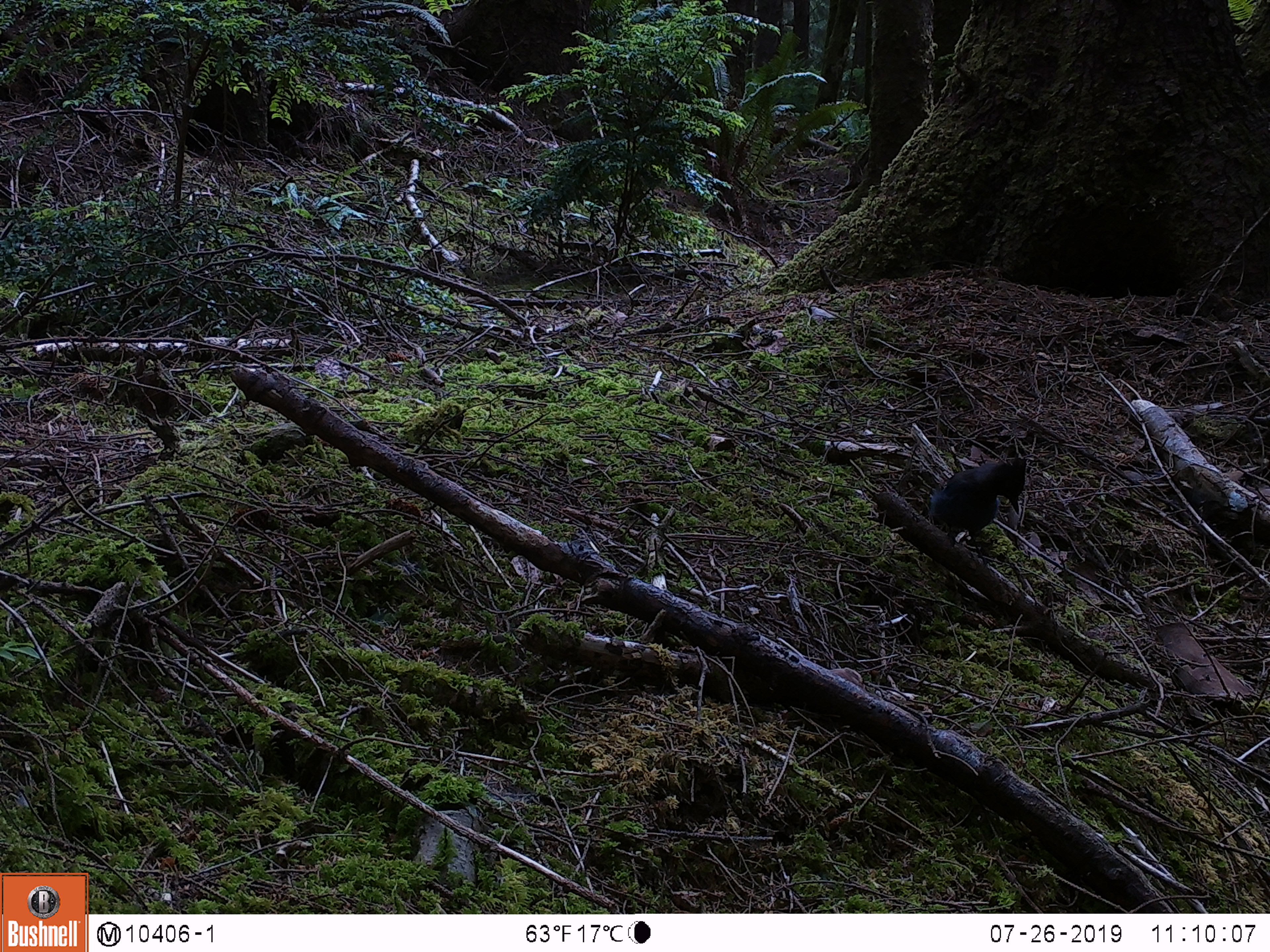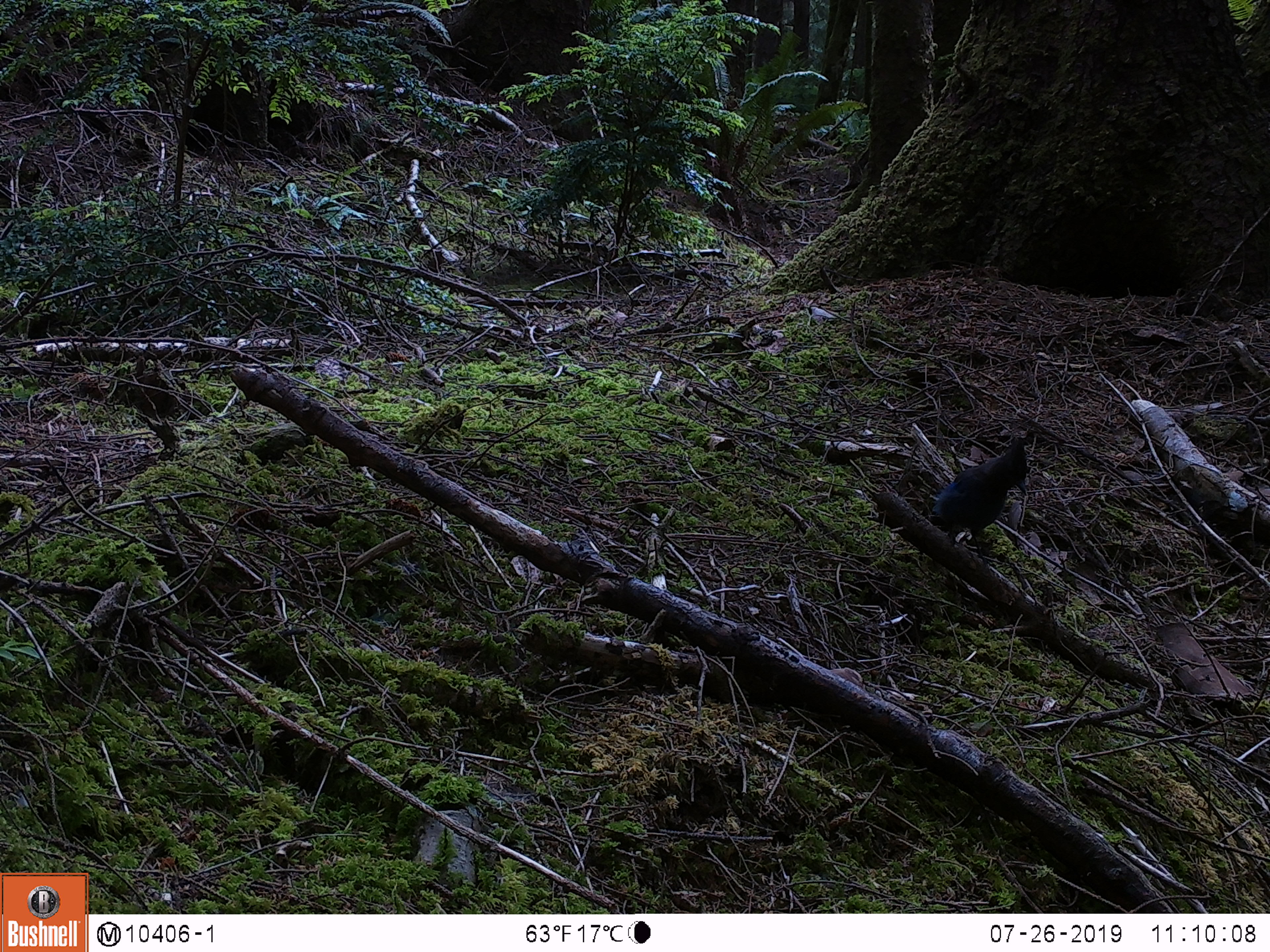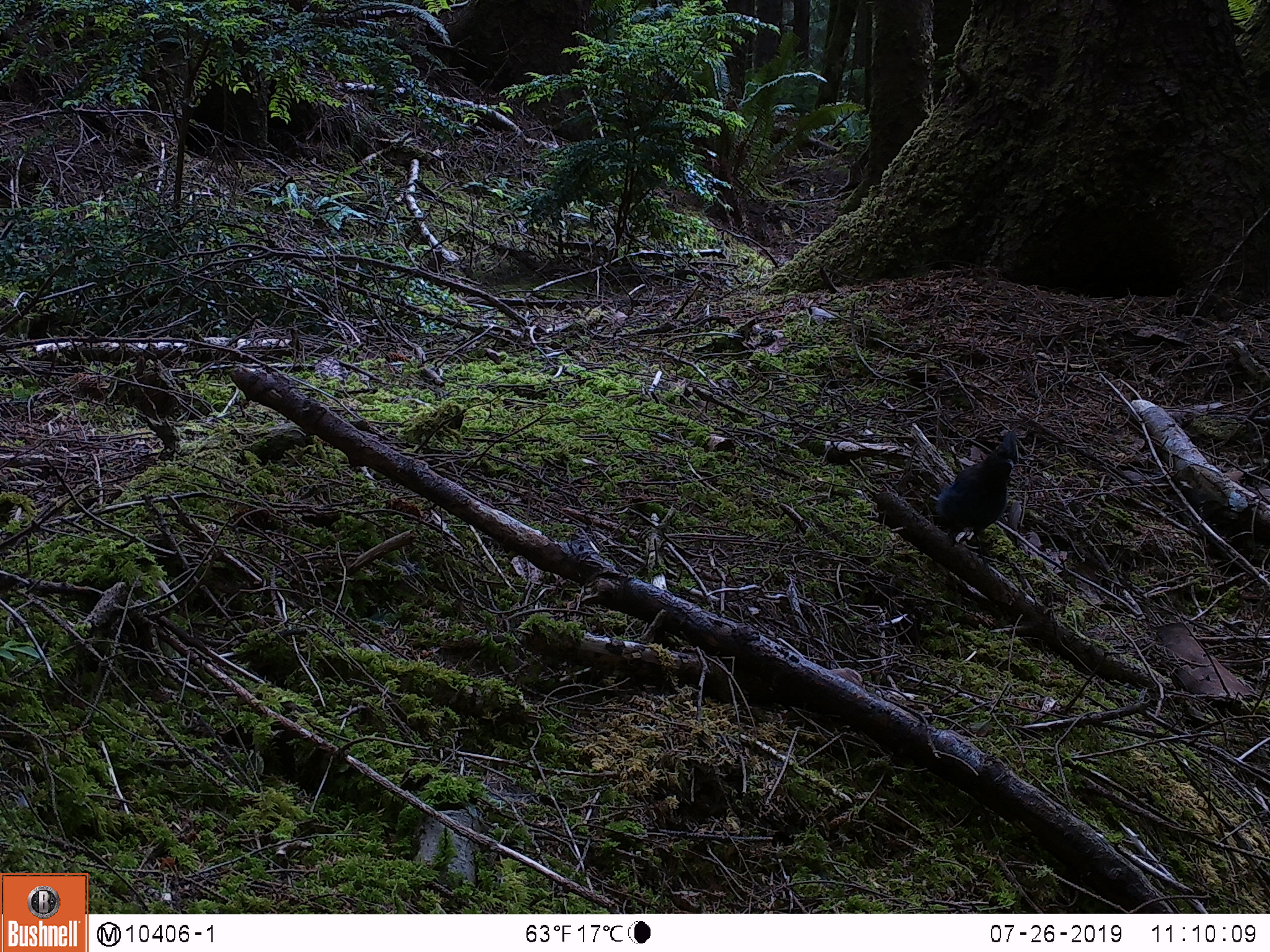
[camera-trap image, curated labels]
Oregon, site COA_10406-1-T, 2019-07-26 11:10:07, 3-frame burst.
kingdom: Animalia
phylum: Chordata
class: Aves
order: Passeriformes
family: Corvidae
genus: Cyanocitta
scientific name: Cyanocitta stelleri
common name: steller's jay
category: stellers jay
Stellers jay (steller's jay) (Cyanocitta stelleri).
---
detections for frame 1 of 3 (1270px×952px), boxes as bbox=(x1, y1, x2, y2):
stellers jay: bbox=(919, 445, 1032, 549)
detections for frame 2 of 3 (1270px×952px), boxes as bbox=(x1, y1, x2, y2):
stellers jay: bbox=(926, 445, 1032, 548)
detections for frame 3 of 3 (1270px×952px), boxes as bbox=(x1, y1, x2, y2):
stellers jay: bbox=(933, 433, 1022, 534)